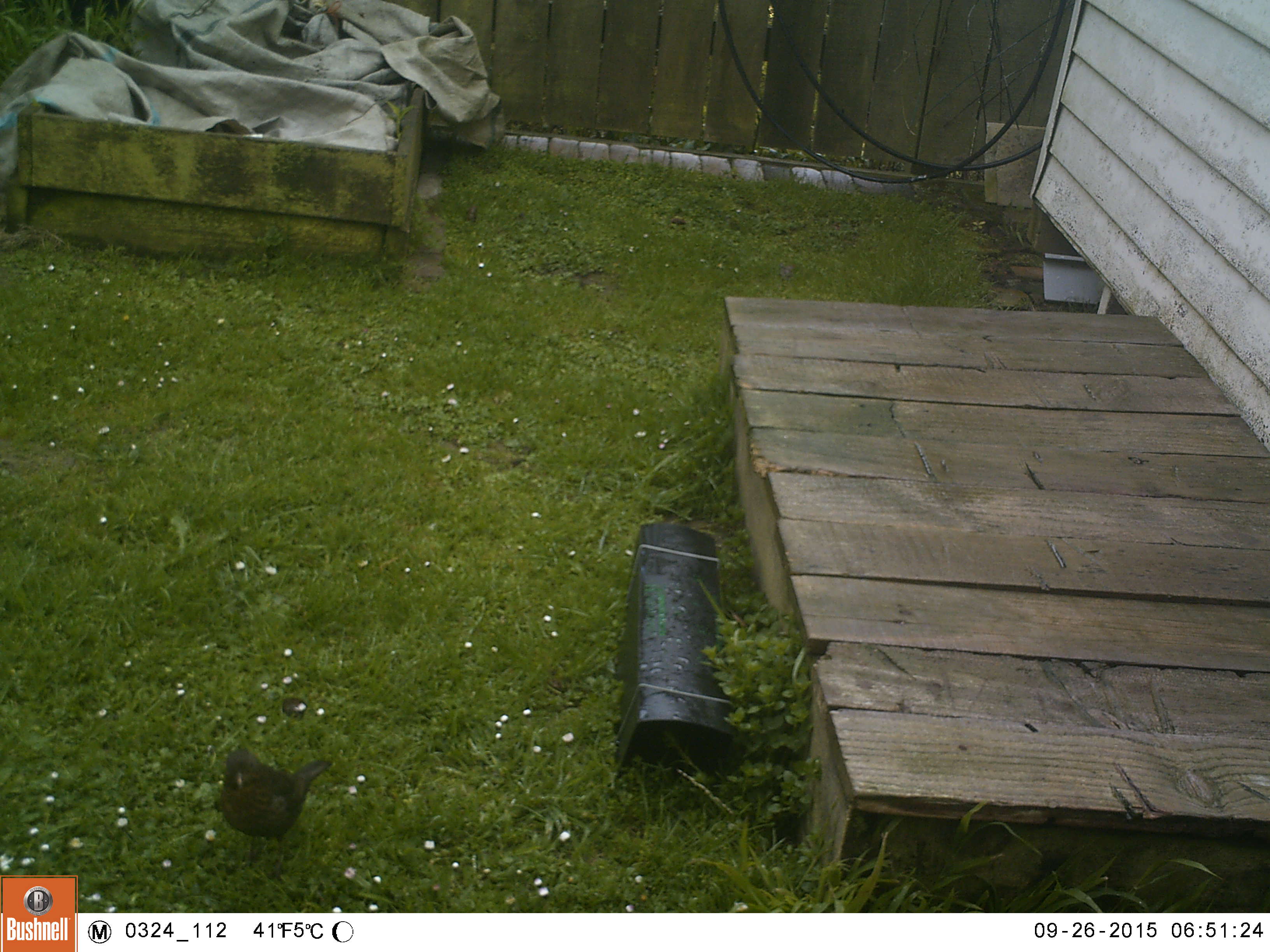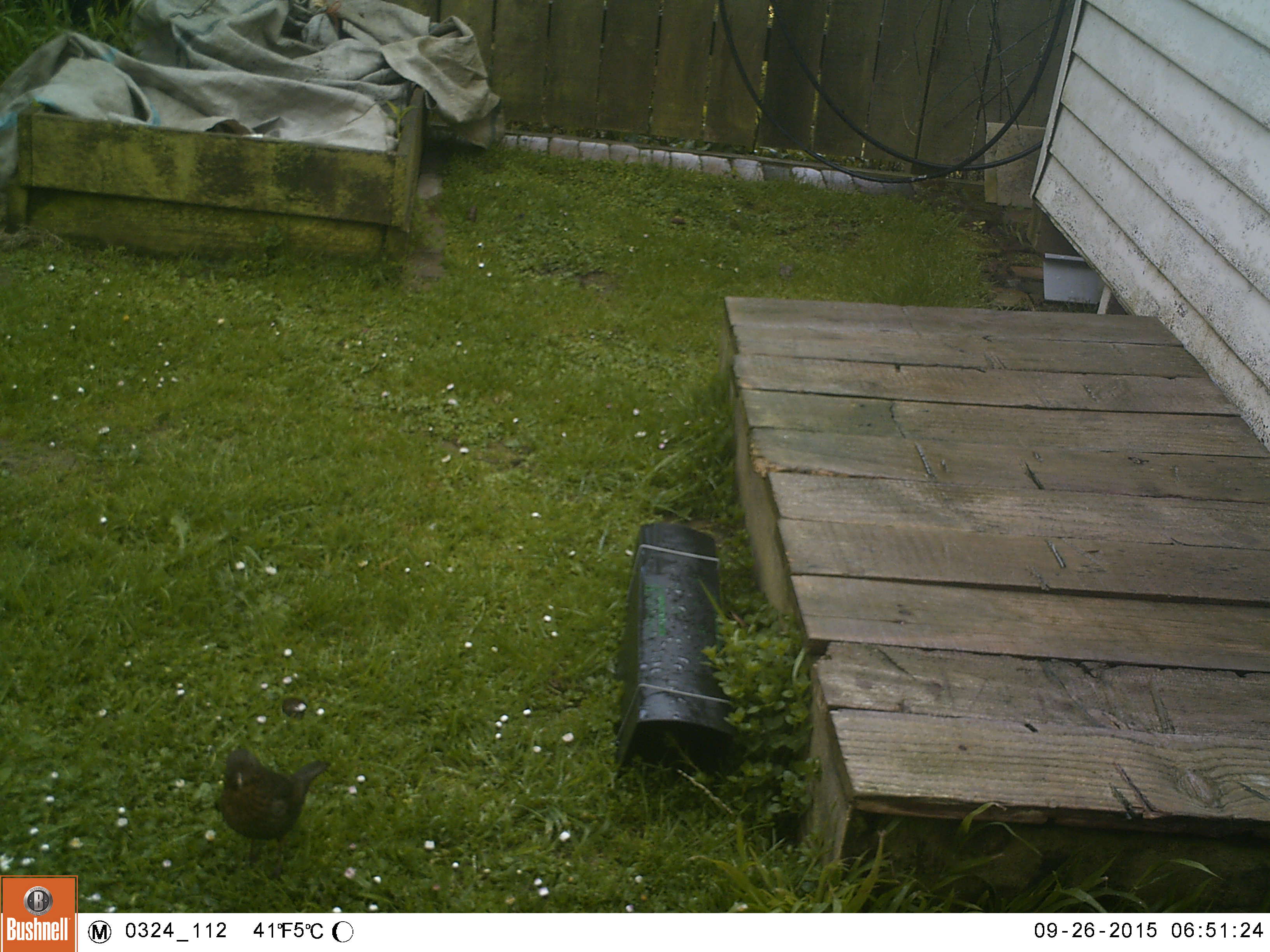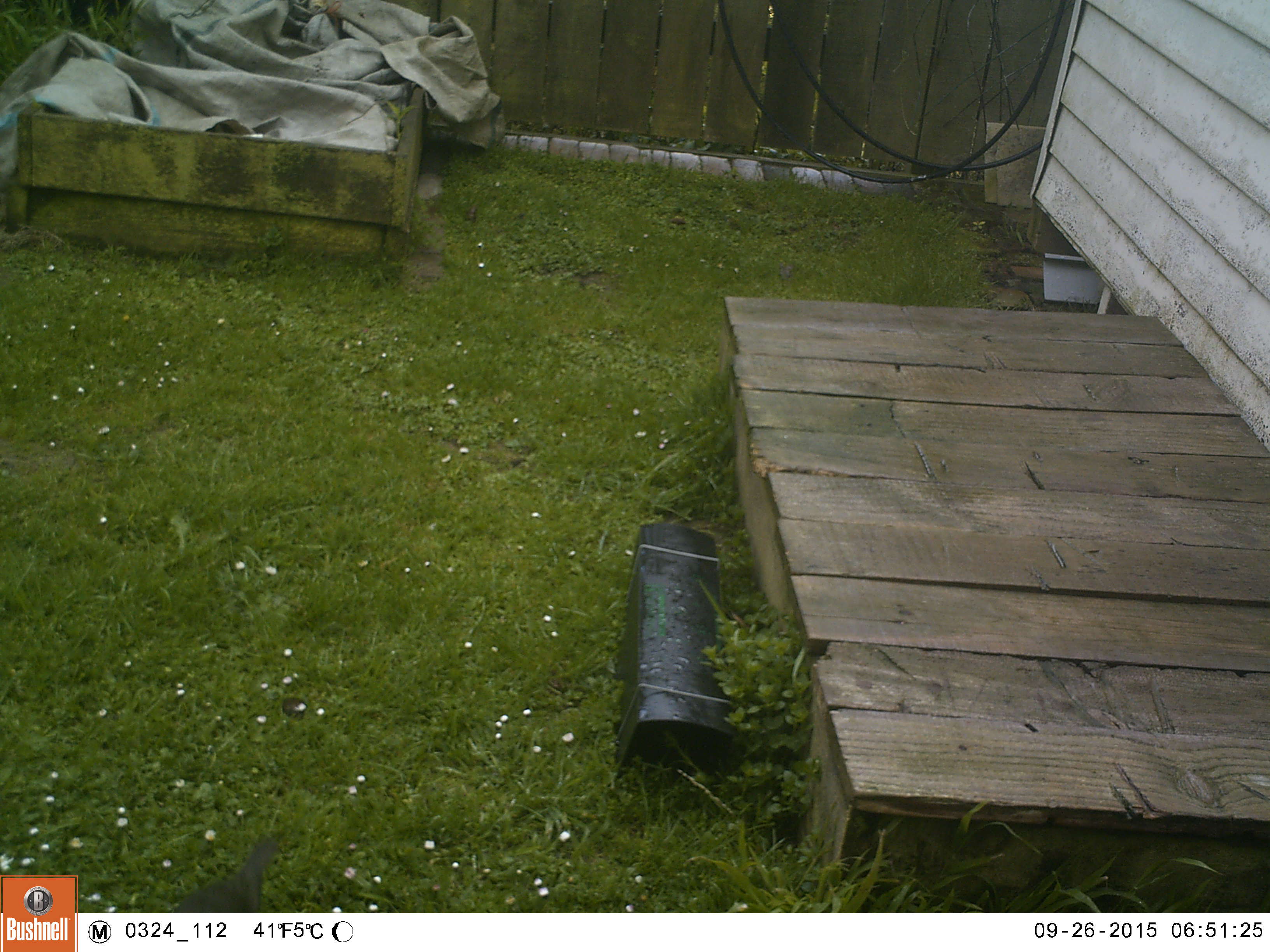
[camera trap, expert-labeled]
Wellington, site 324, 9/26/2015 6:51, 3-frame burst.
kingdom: Animalia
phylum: Chordata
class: Aves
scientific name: Aves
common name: bird